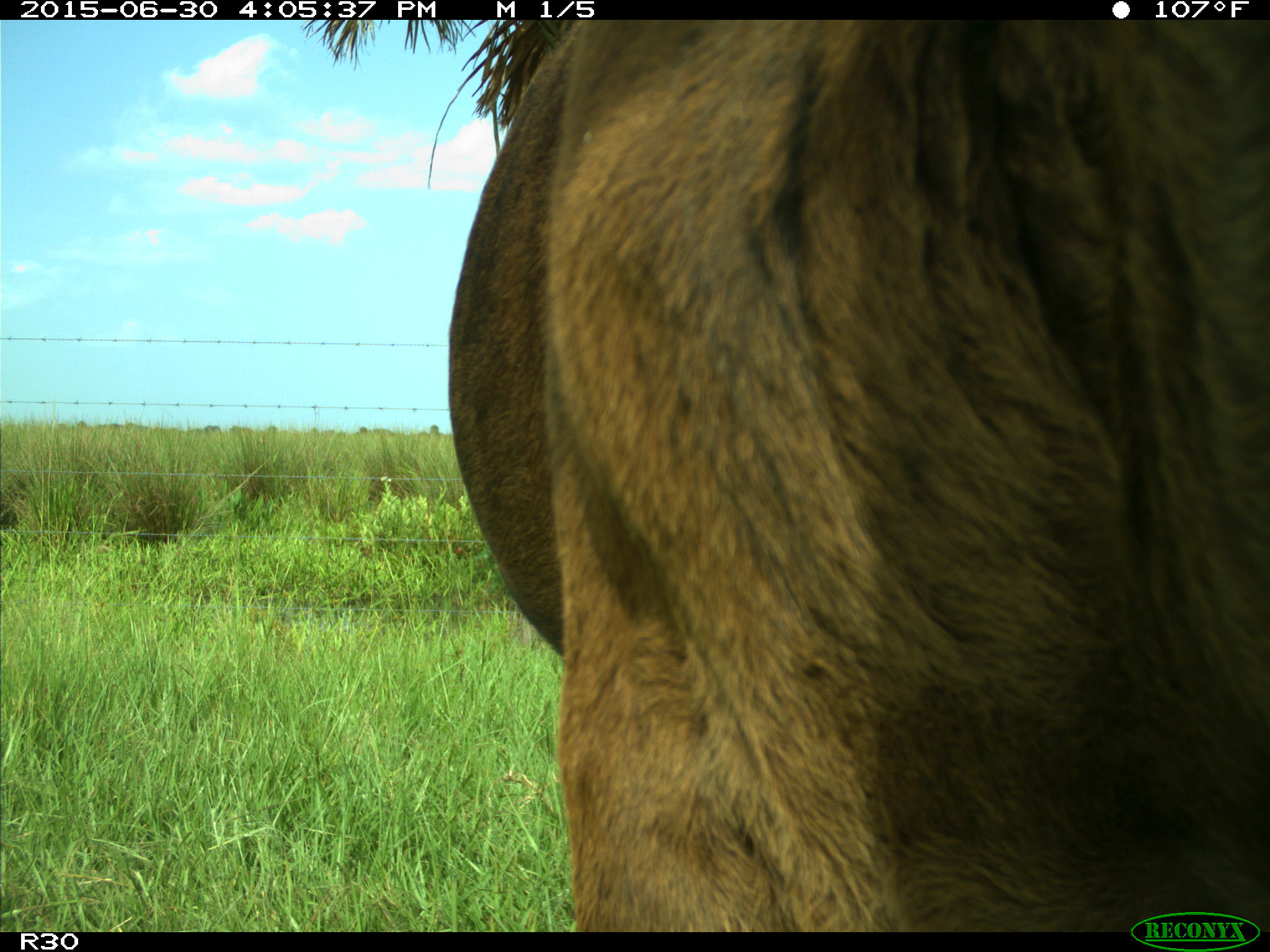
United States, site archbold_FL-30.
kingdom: Animalia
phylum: Chordata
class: Mammalia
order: Artiodactyla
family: Bovidae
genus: Bos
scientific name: Bos taurus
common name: domestic cow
Bos taurus (domestic cow).